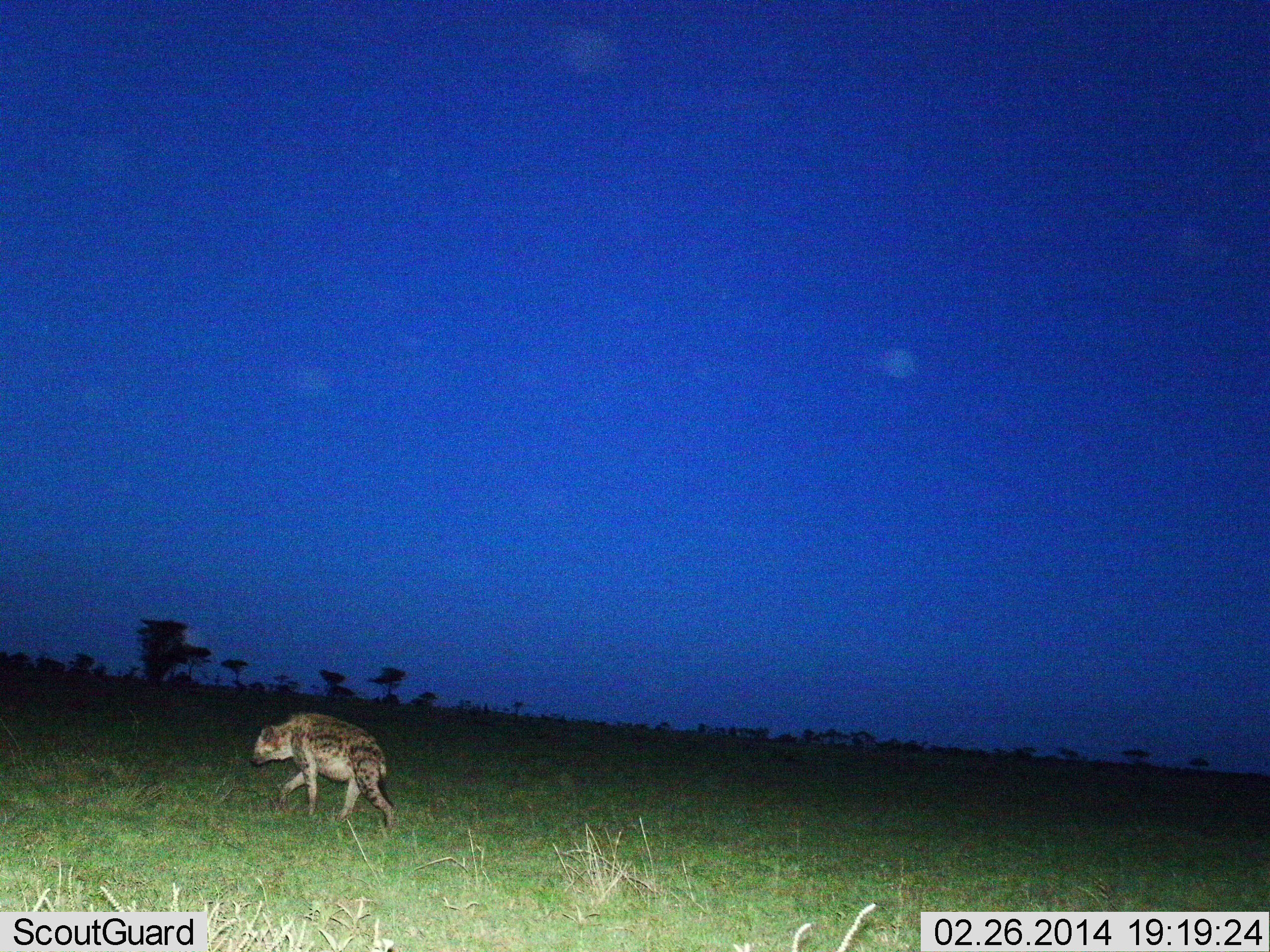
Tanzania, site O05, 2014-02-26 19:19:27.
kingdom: Animalia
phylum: Chordata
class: Mammalia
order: Carnivora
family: Hyaenidae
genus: Crocuta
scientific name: Crocuta crocuta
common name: spotted hyena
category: hyenaspotted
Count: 1.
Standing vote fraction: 20%.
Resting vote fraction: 0%.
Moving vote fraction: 100%.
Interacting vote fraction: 0%.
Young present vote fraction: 0%.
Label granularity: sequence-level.